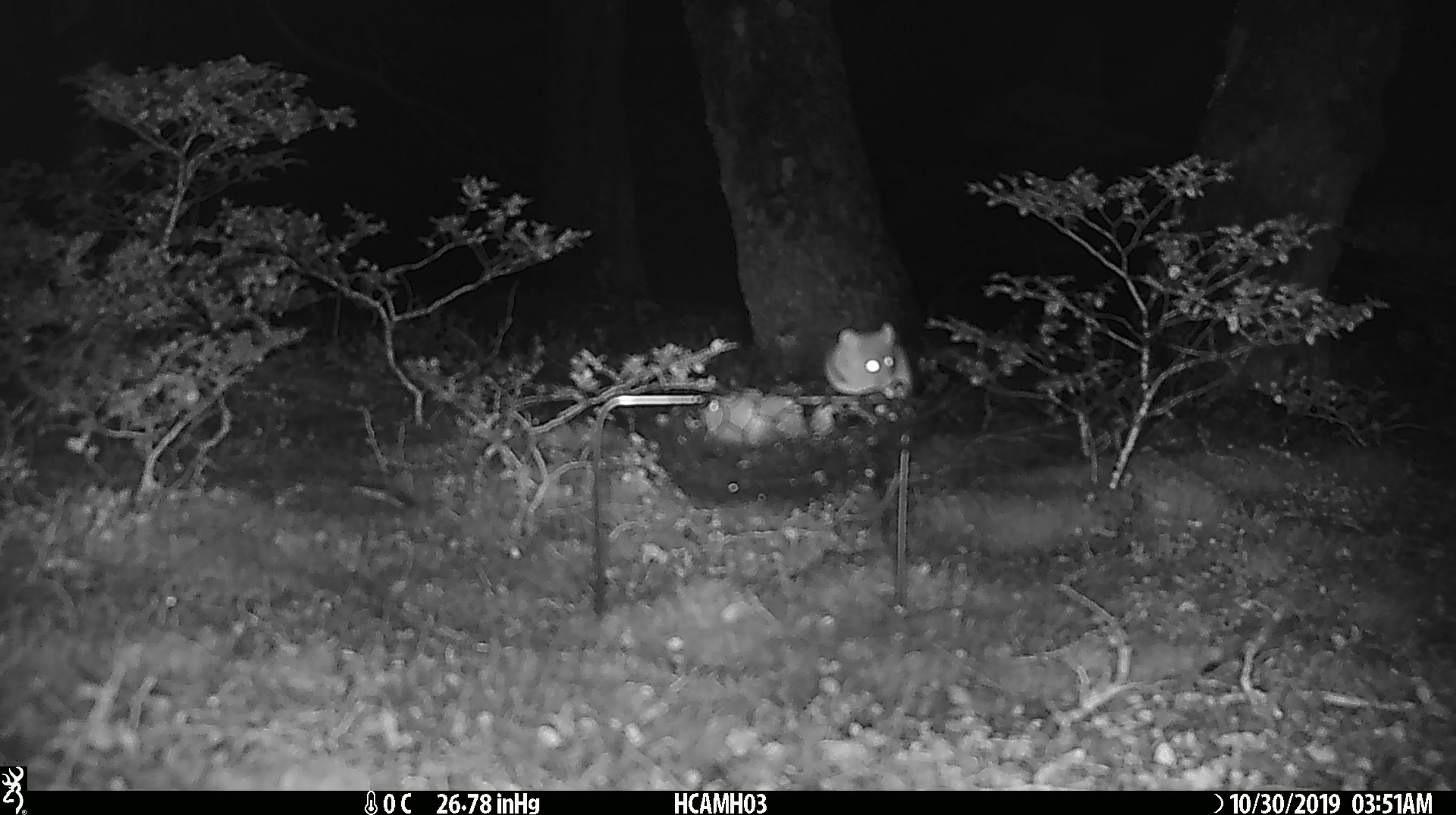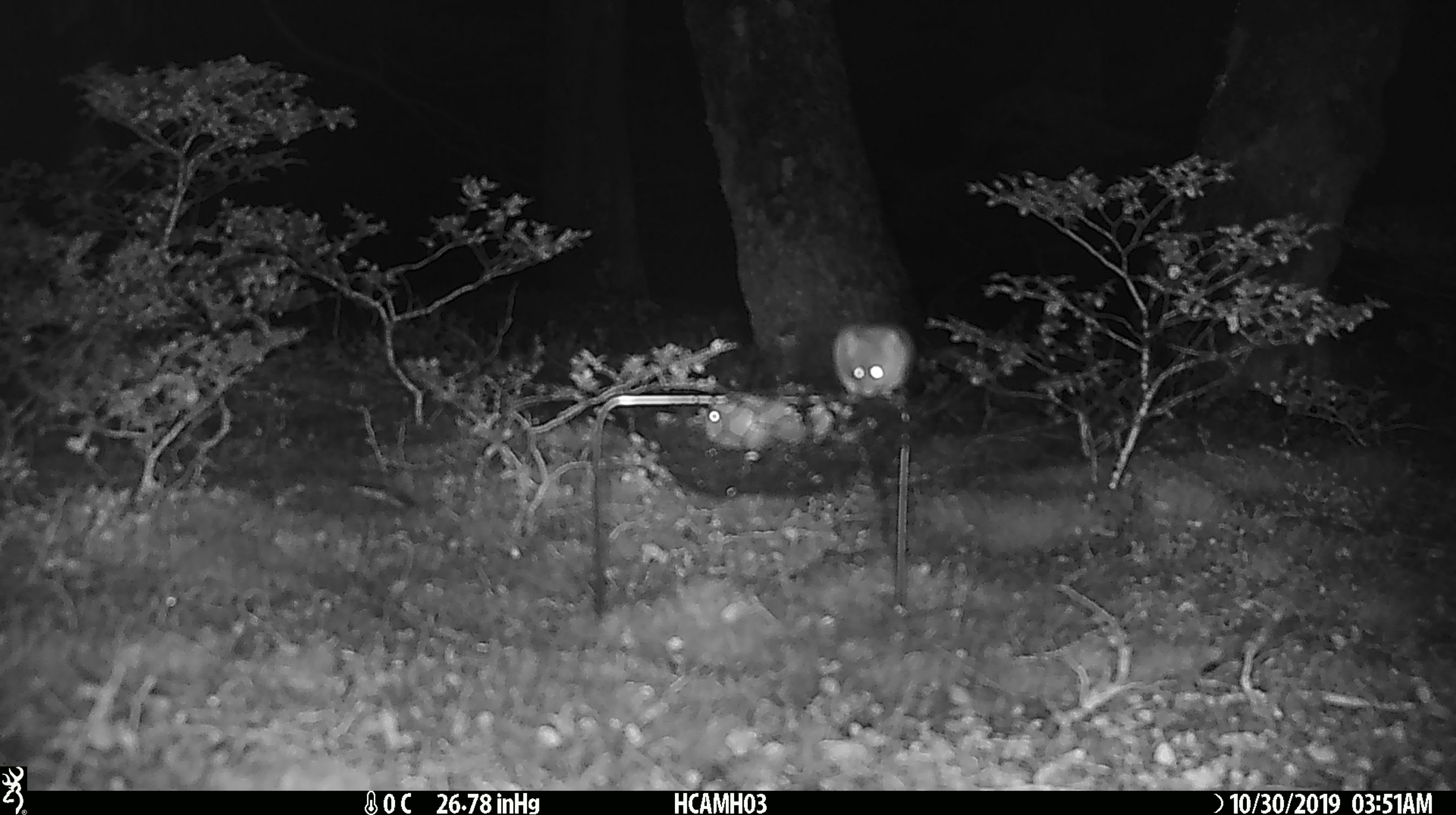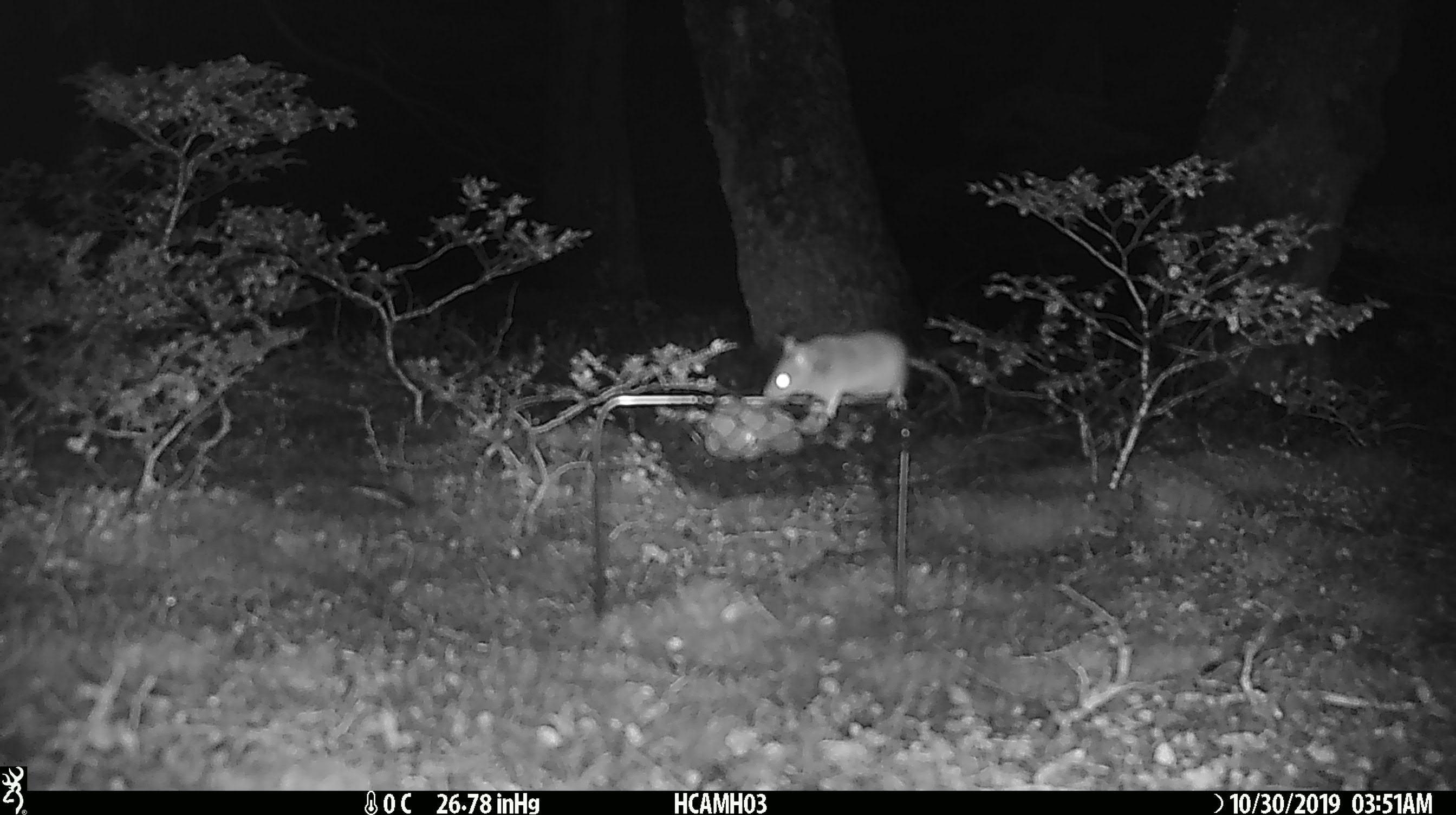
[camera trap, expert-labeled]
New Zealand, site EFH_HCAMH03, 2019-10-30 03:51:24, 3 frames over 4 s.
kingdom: Animalia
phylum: Chordata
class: Mammalia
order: Rodentia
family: Muridae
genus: Mus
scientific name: Mus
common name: mouse